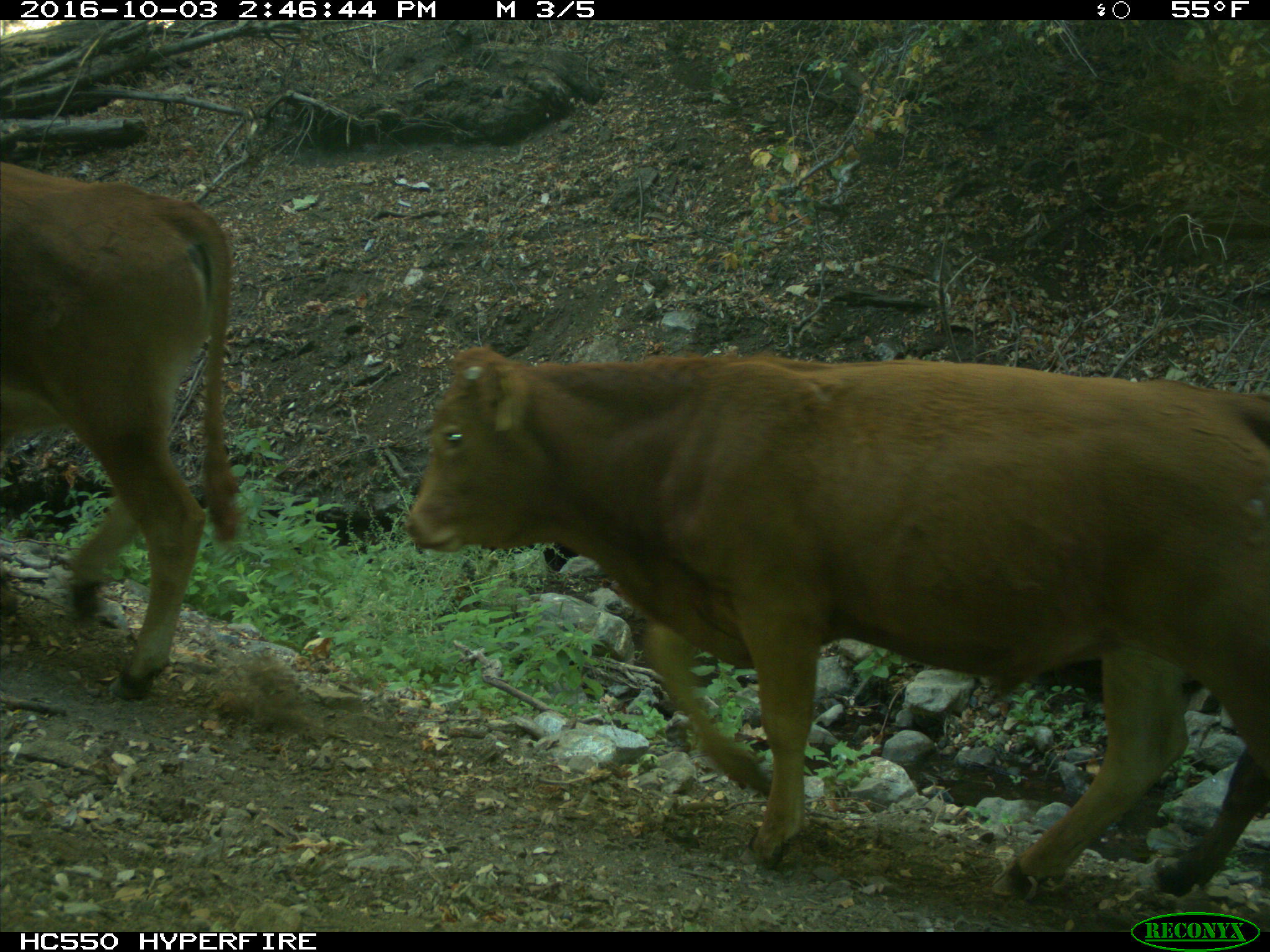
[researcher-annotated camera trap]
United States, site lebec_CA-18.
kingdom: Animalia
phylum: Chordata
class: Mammalia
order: Artiodactyla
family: Bovidae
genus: Bos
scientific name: Bos taurus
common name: domestic cow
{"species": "Bos taurus (domestic cow)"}